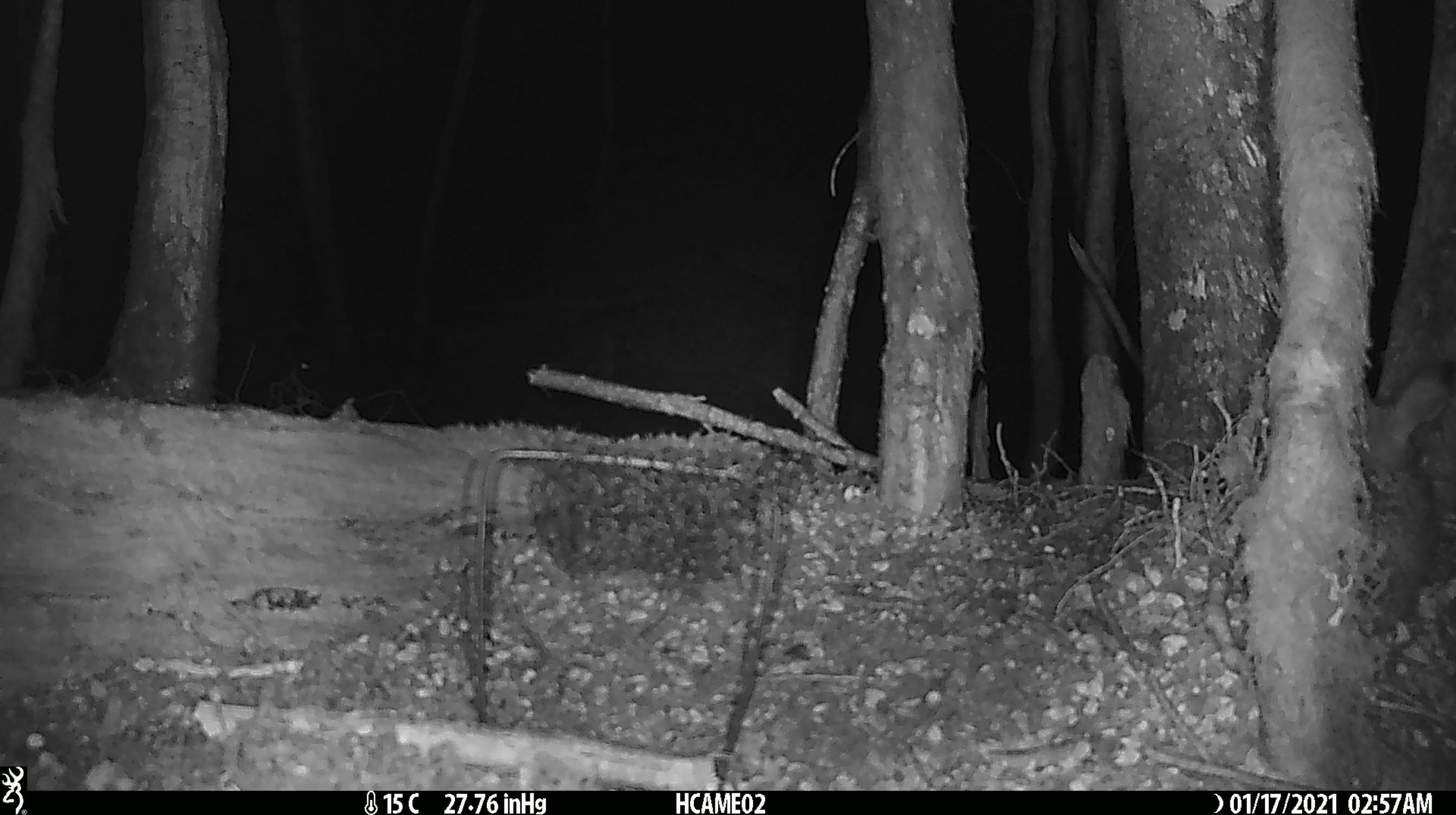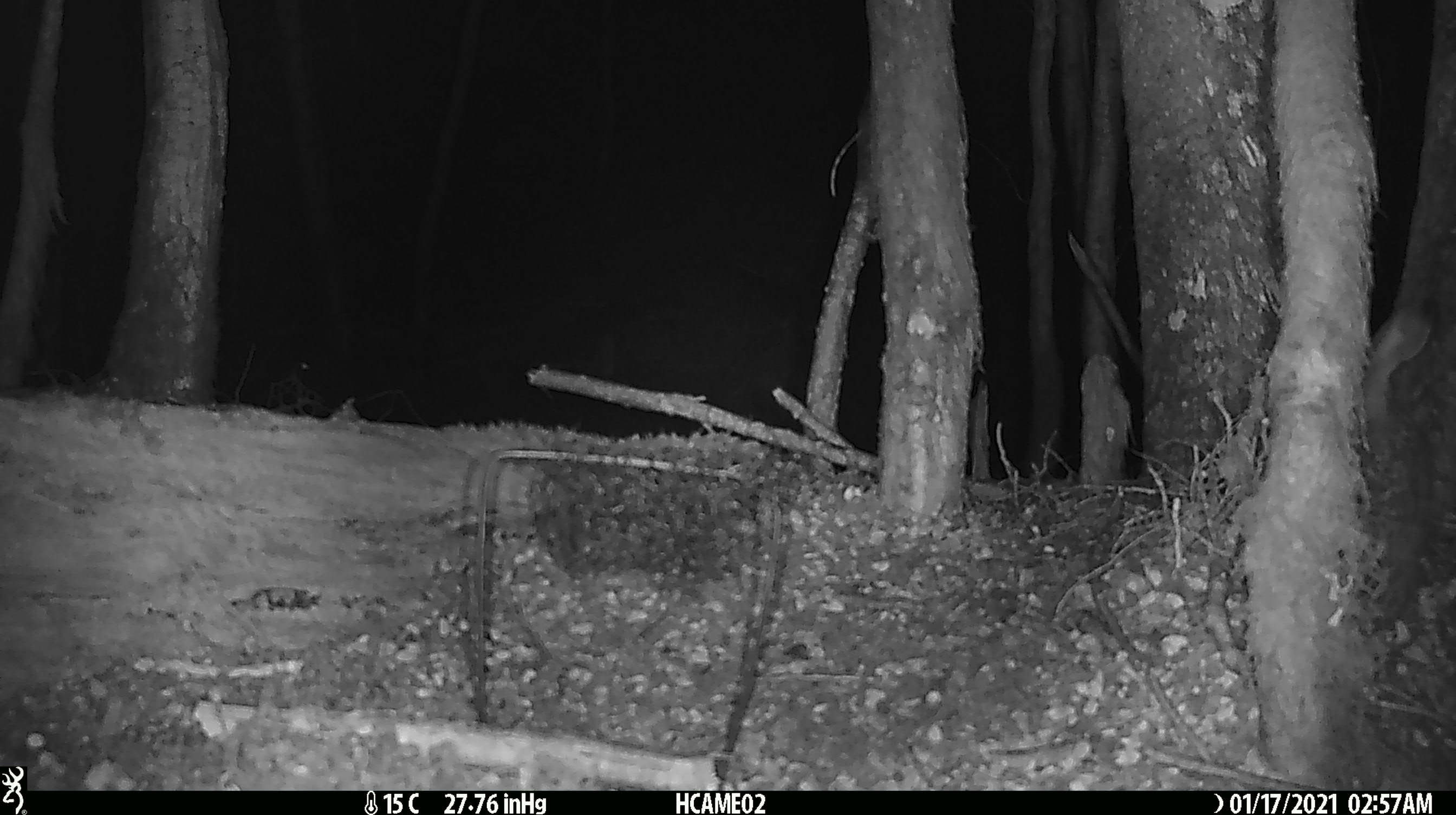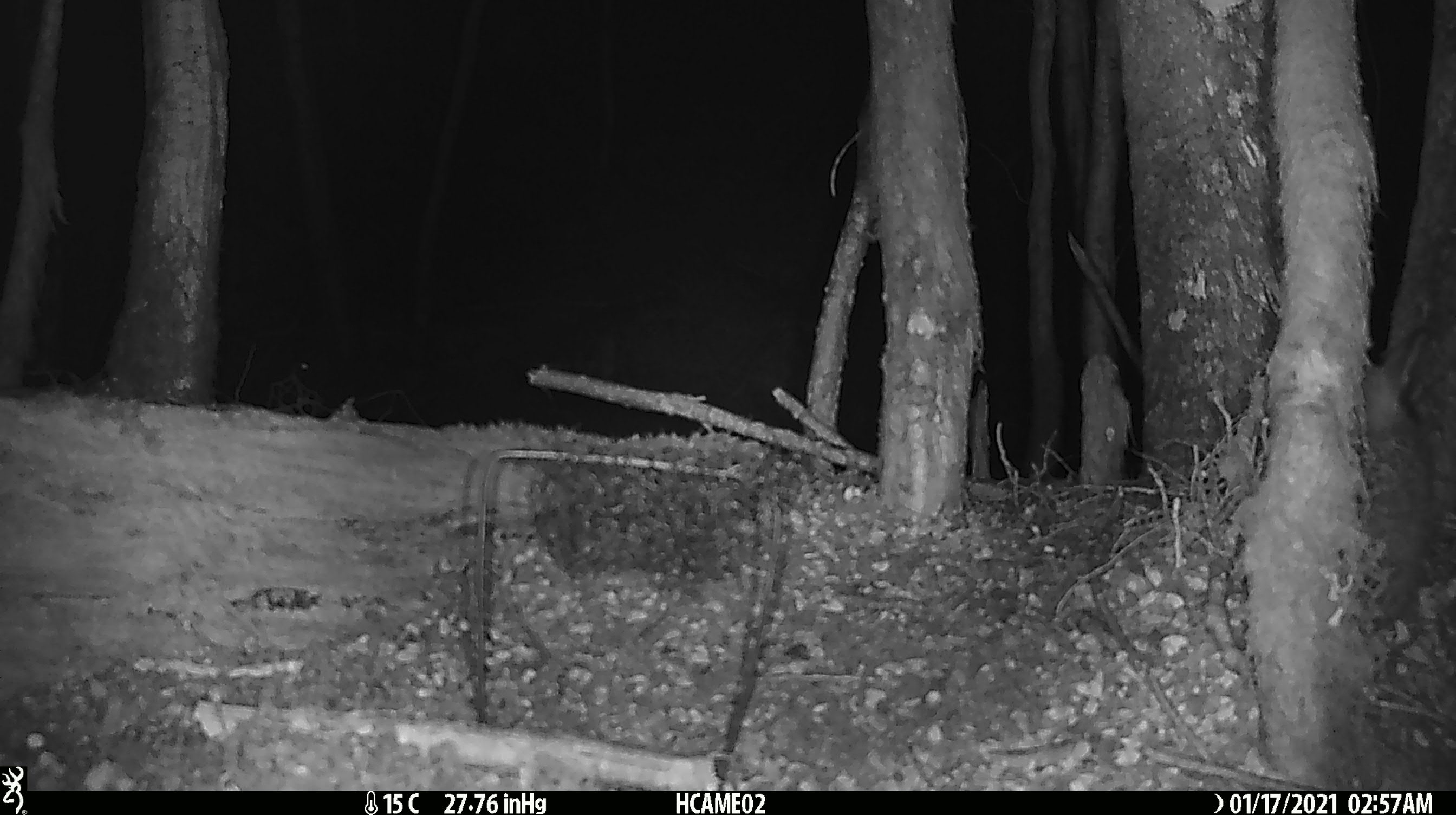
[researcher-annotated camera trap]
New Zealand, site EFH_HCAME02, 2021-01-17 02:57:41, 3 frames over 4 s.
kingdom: Animalia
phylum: Chordata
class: Mammalia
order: Lagomorpha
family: Leporidae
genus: Oryctolagus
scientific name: Oryctolagus cuniculus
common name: european rabbit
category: rabbit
Rabbit (european rabbit) (Oryctolagus cuniculus).